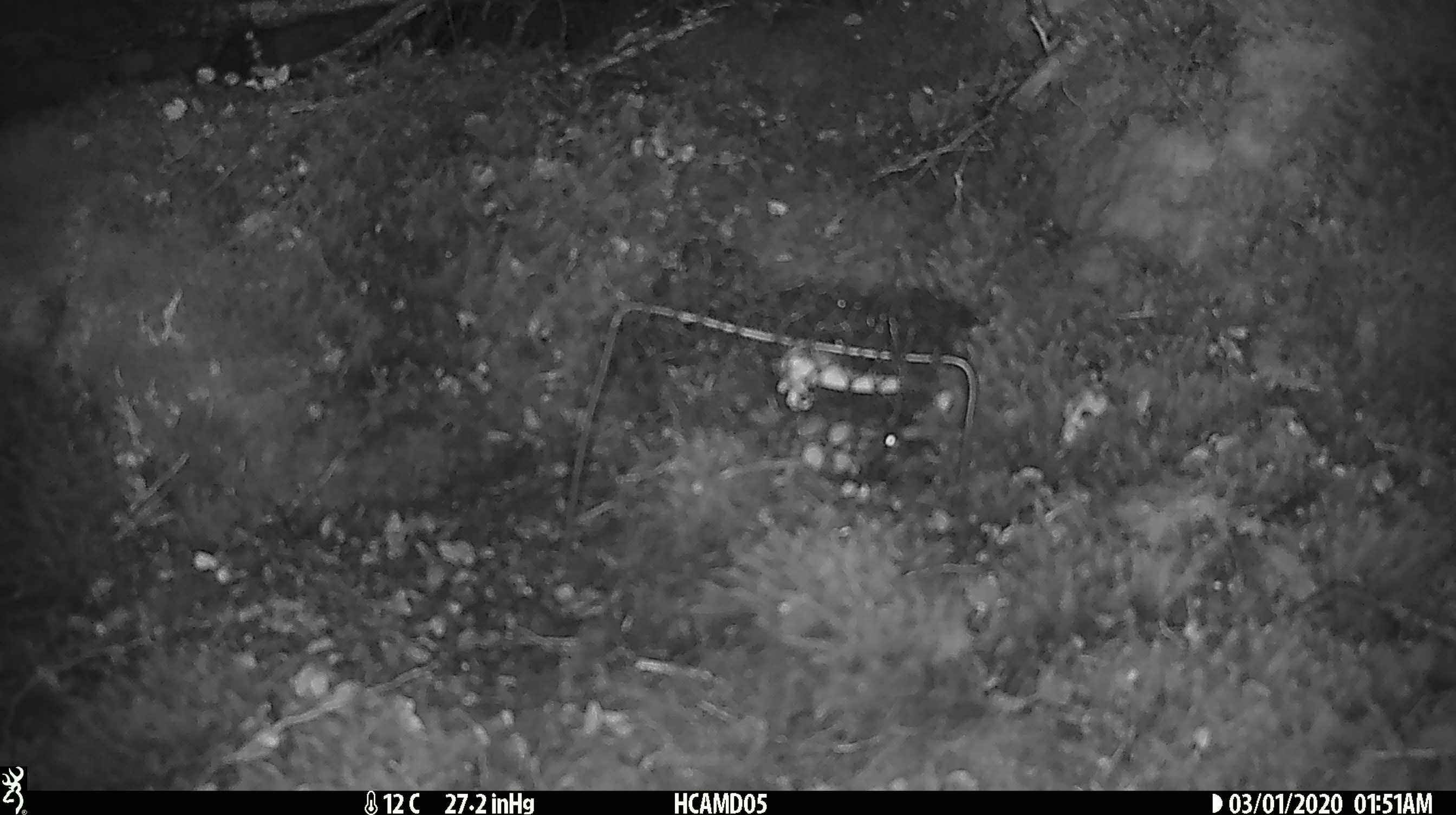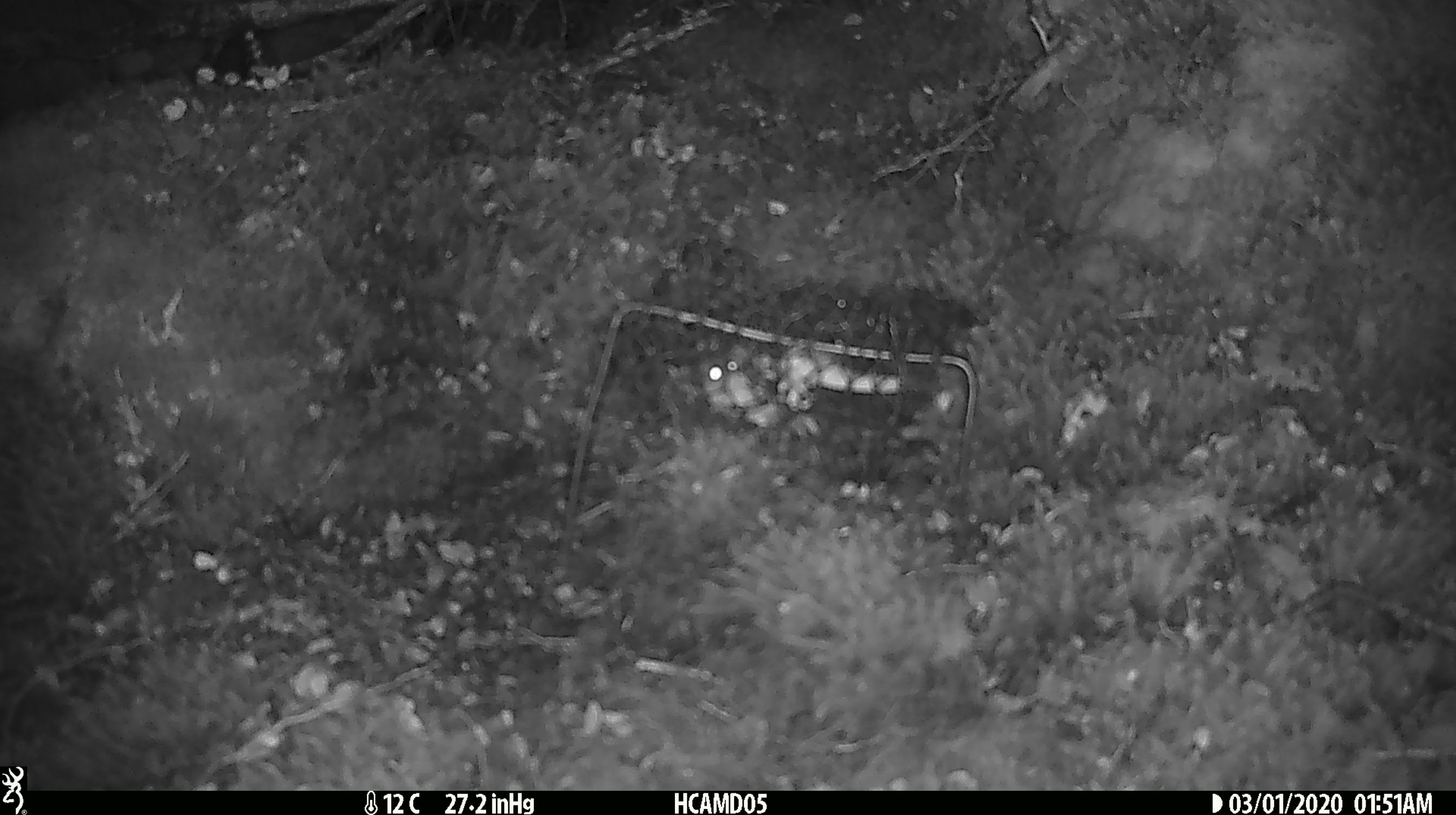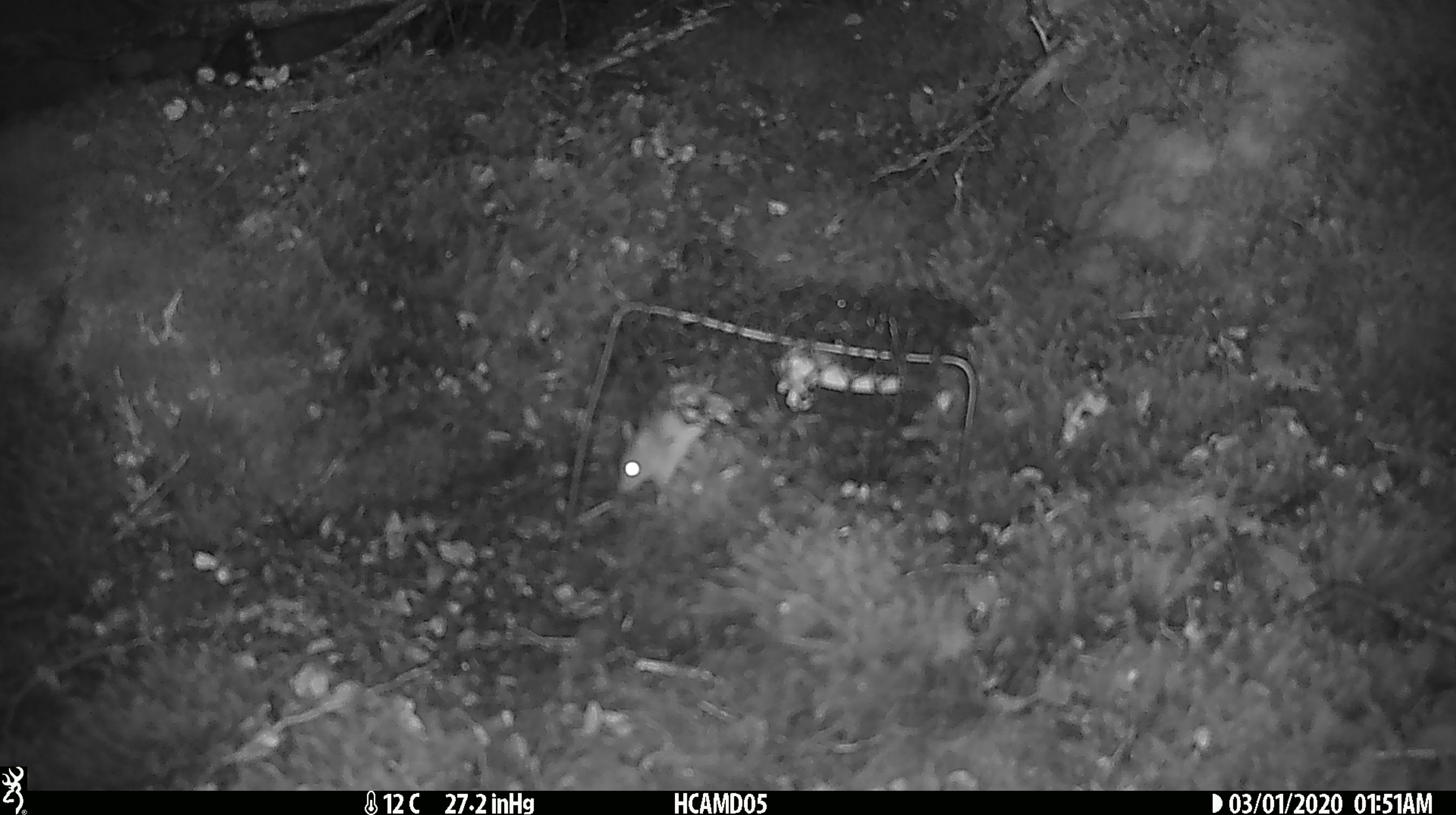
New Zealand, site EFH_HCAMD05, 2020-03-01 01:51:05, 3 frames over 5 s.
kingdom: Animalia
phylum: Chordata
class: Mammalia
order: Rodentia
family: Muridae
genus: Mus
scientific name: Mus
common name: mouse